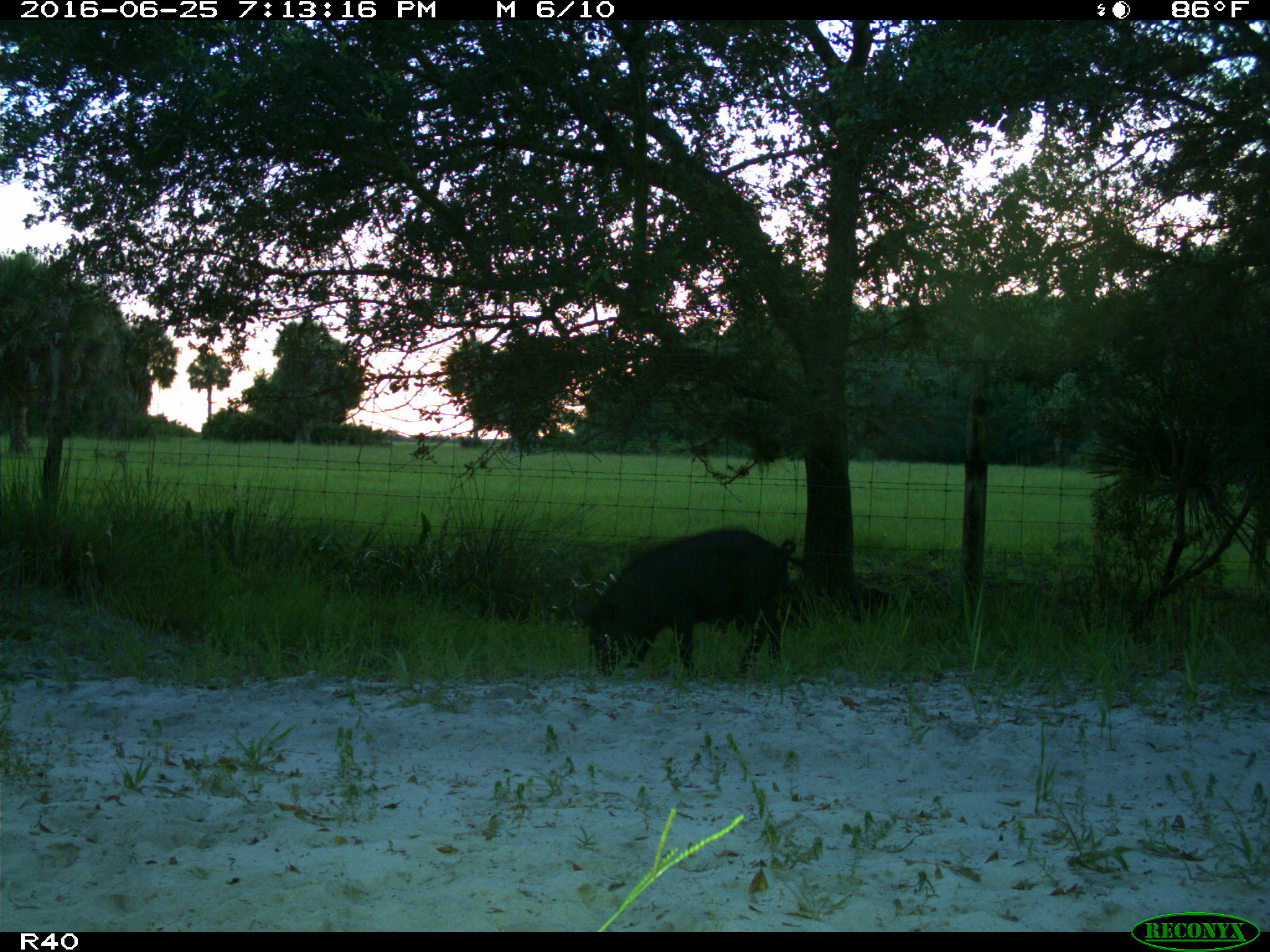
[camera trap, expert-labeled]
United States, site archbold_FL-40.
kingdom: Animalia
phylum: Chordata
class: Mammalia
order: Artiodactyla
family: Suidae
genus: Sus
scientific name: Sus scrofa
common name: wild boar